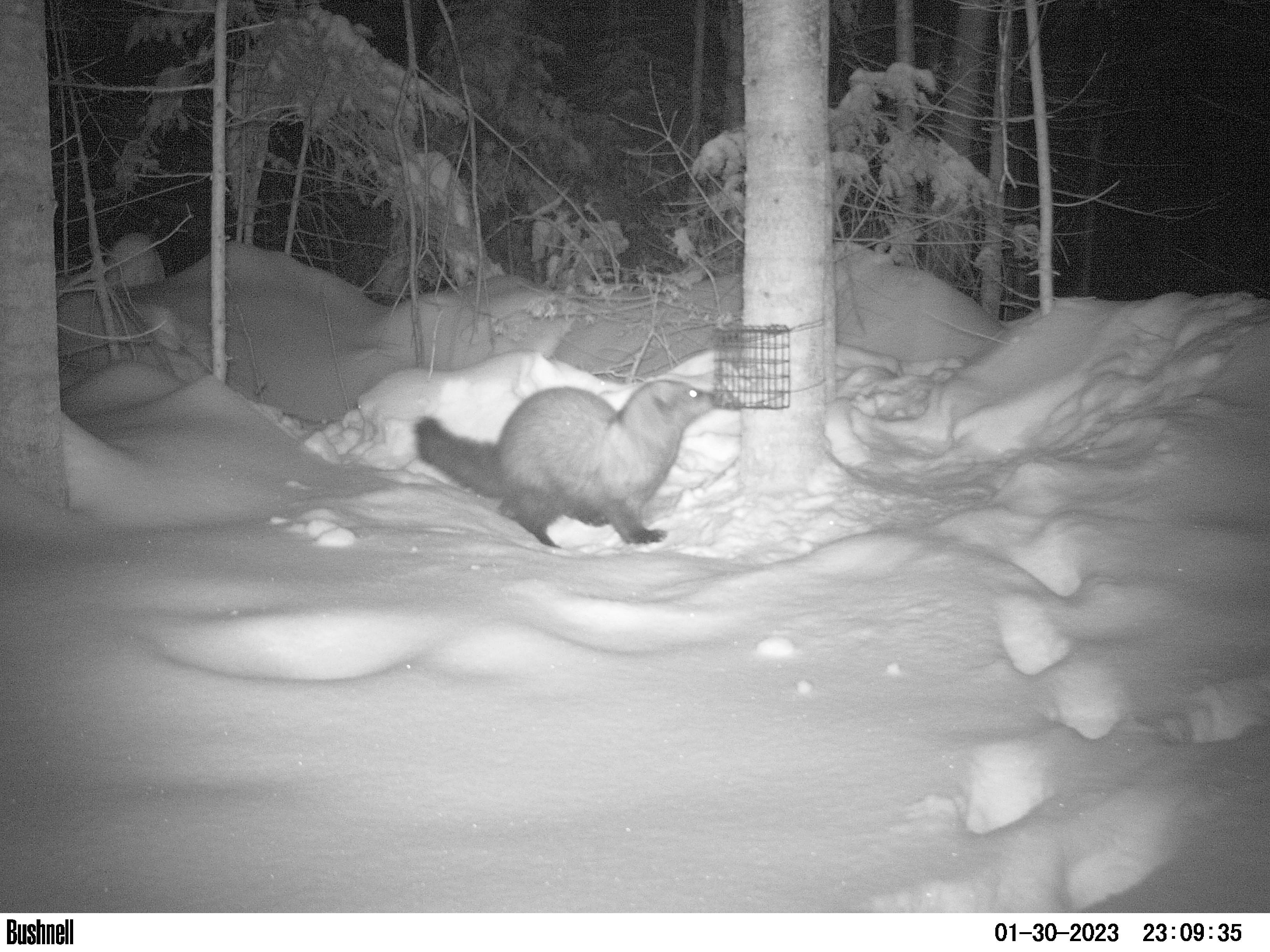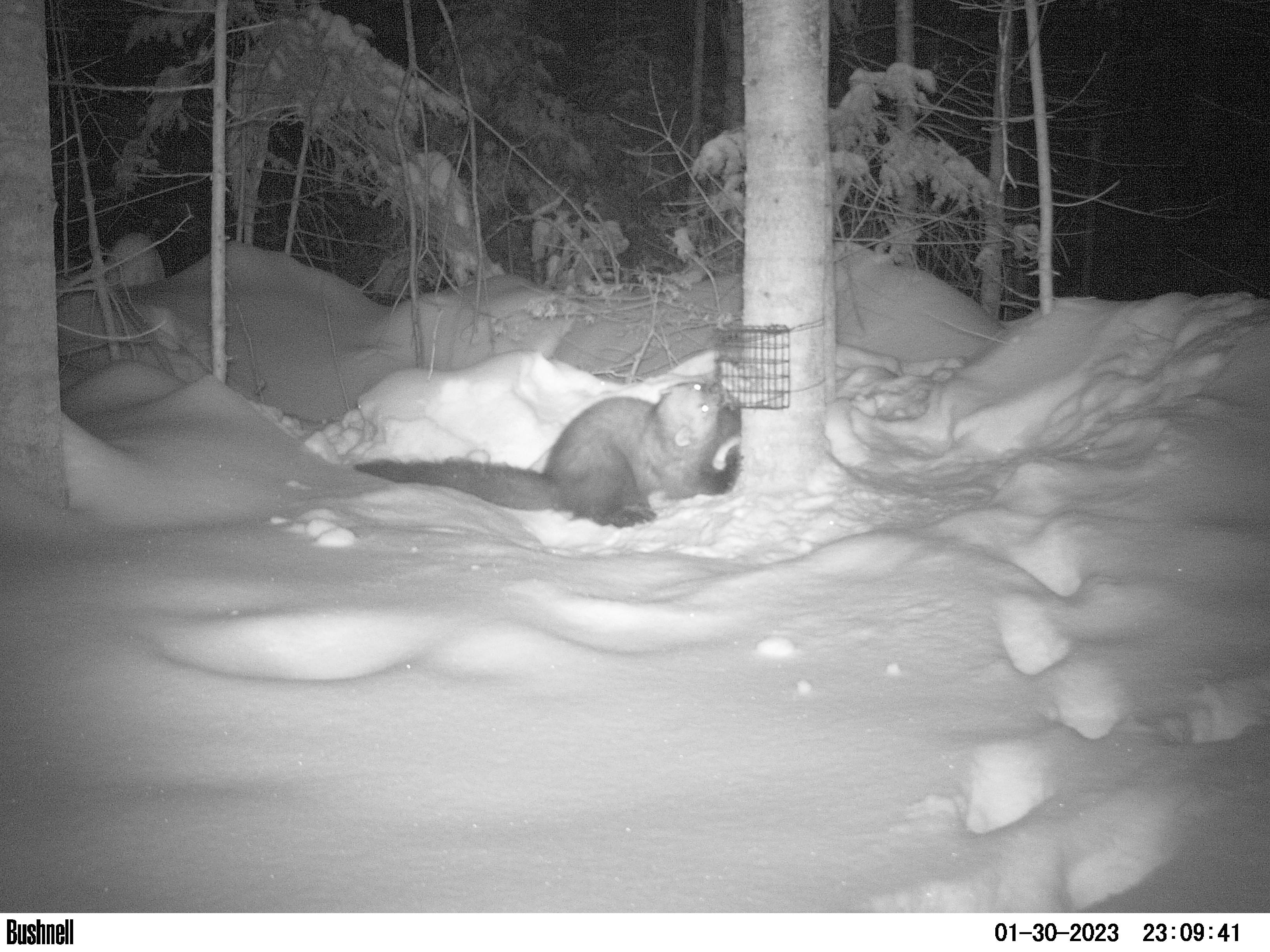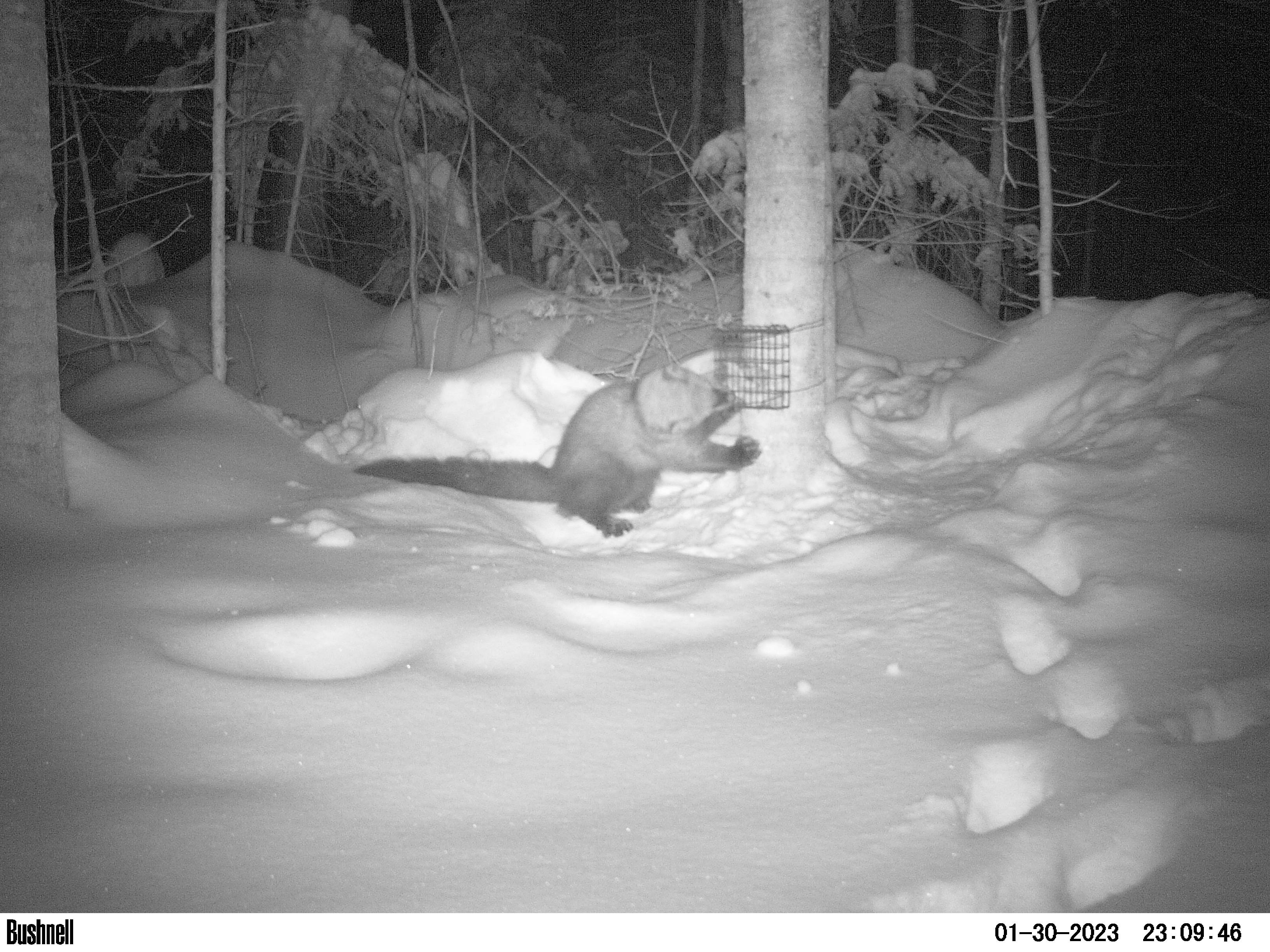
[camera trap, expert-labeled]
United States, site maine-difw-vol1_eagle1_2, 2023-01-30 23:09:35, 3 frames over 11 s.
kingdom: Animalia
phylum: Chordata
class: Mammalia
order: Carnivora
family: Mustelidae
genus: Pekania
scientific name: Pekania pennanti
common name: fisher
Fisher (Pekania pennanti).